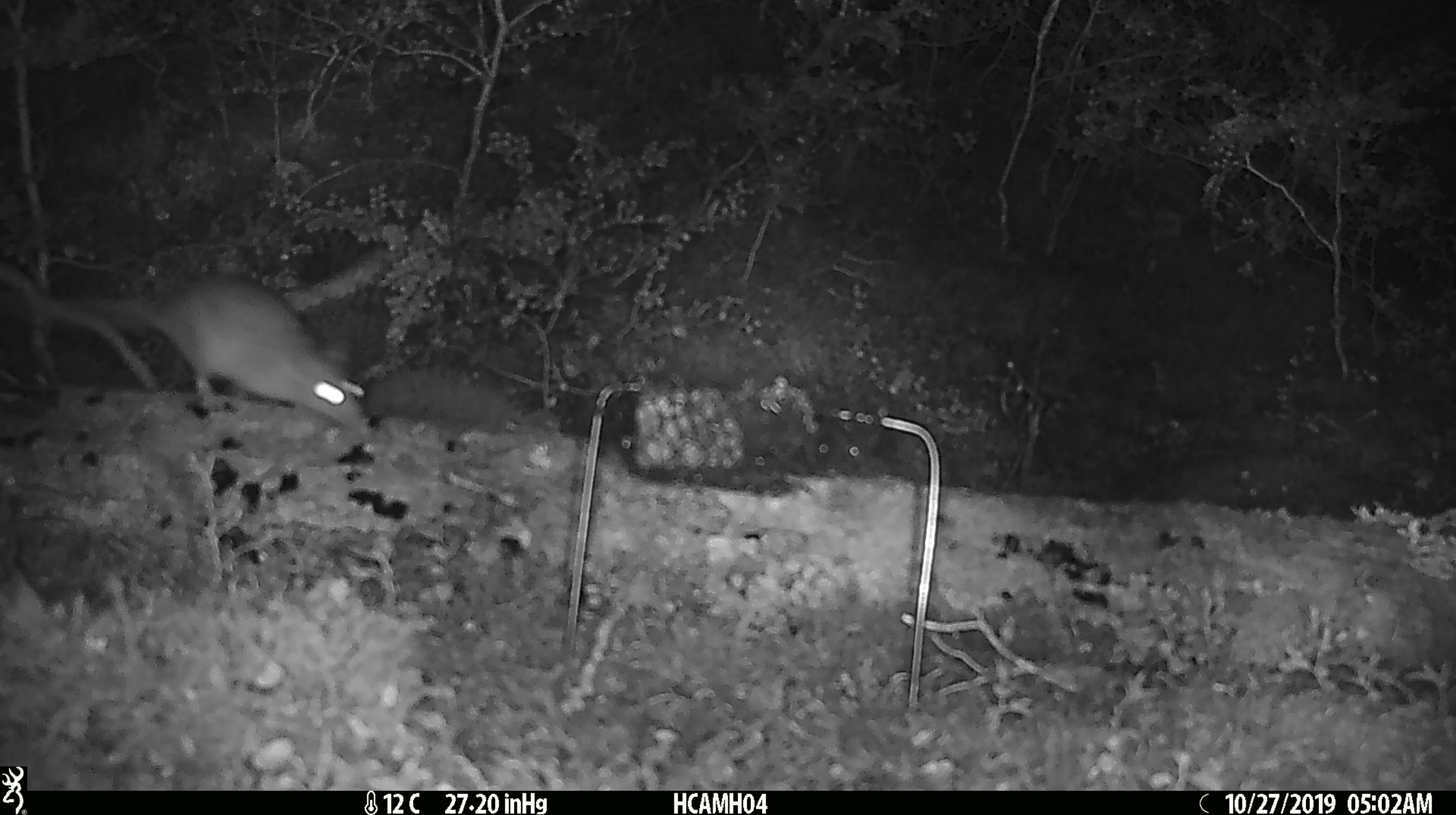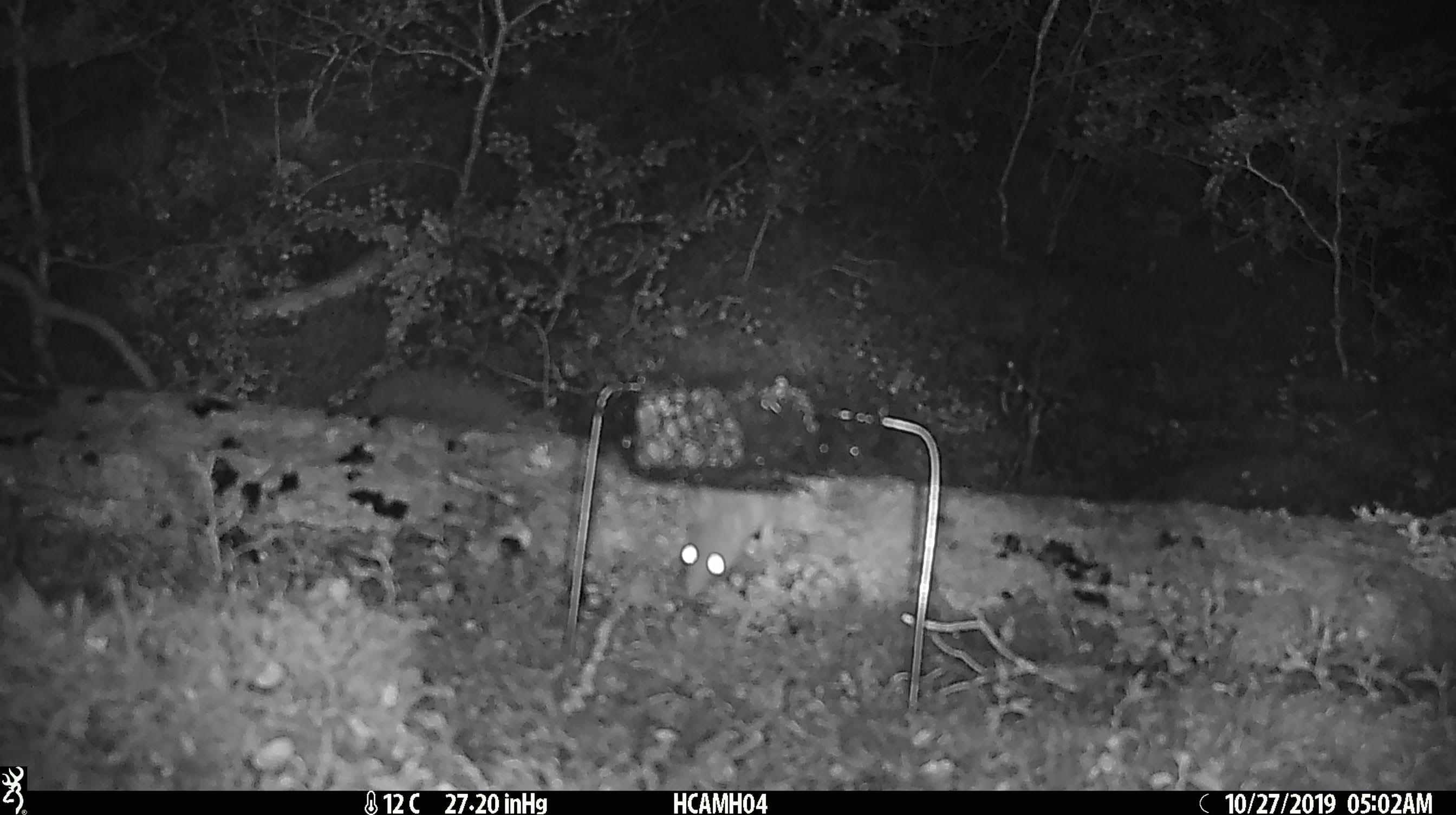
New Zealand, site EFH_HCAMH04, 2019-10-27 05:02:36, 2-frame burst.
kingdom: Animalia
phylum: Chordata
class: Mammalia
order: Rodentia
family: Muridae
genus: Rattus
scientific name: Rattus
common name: rat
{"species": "rat (Rattus)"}